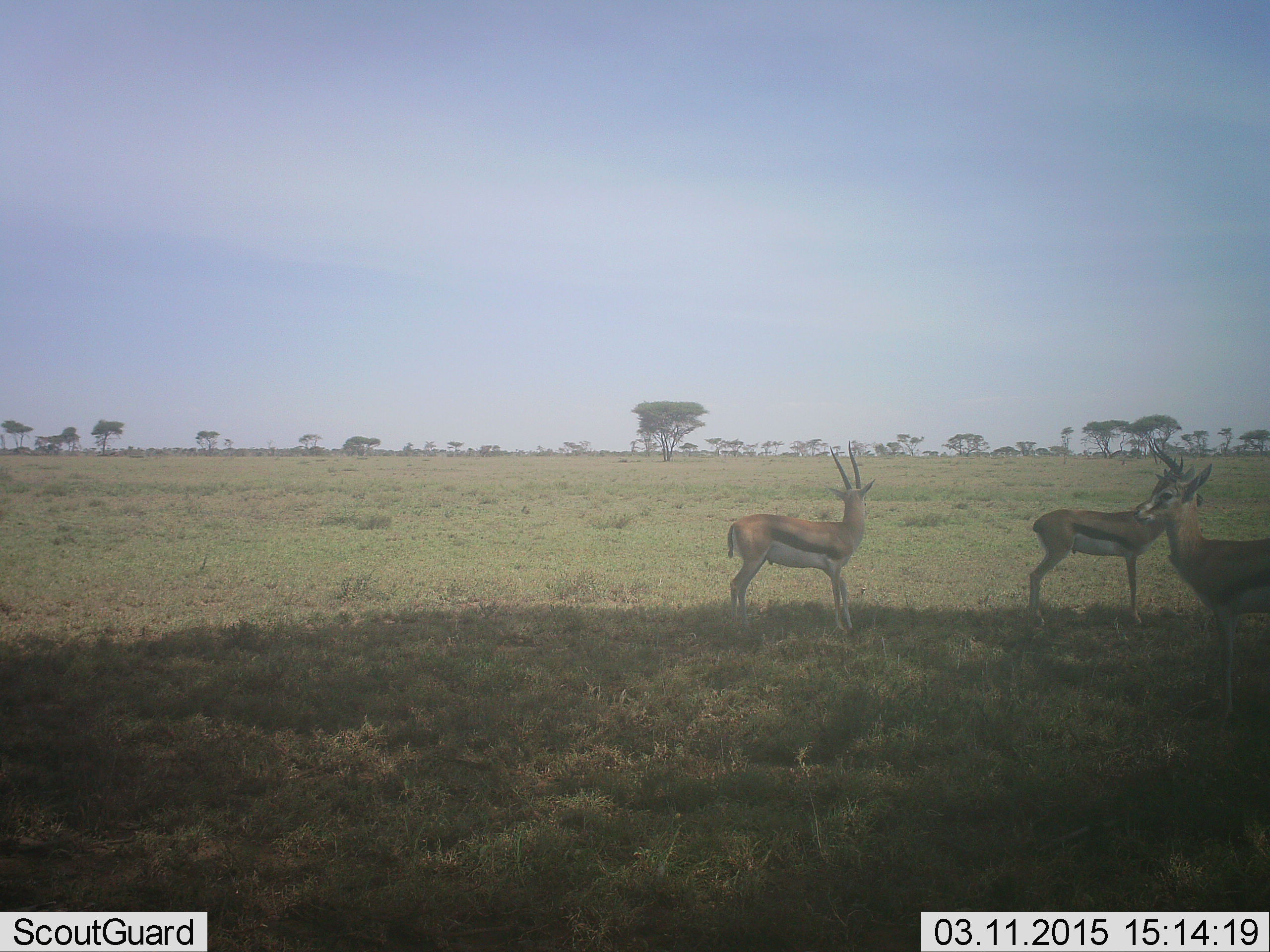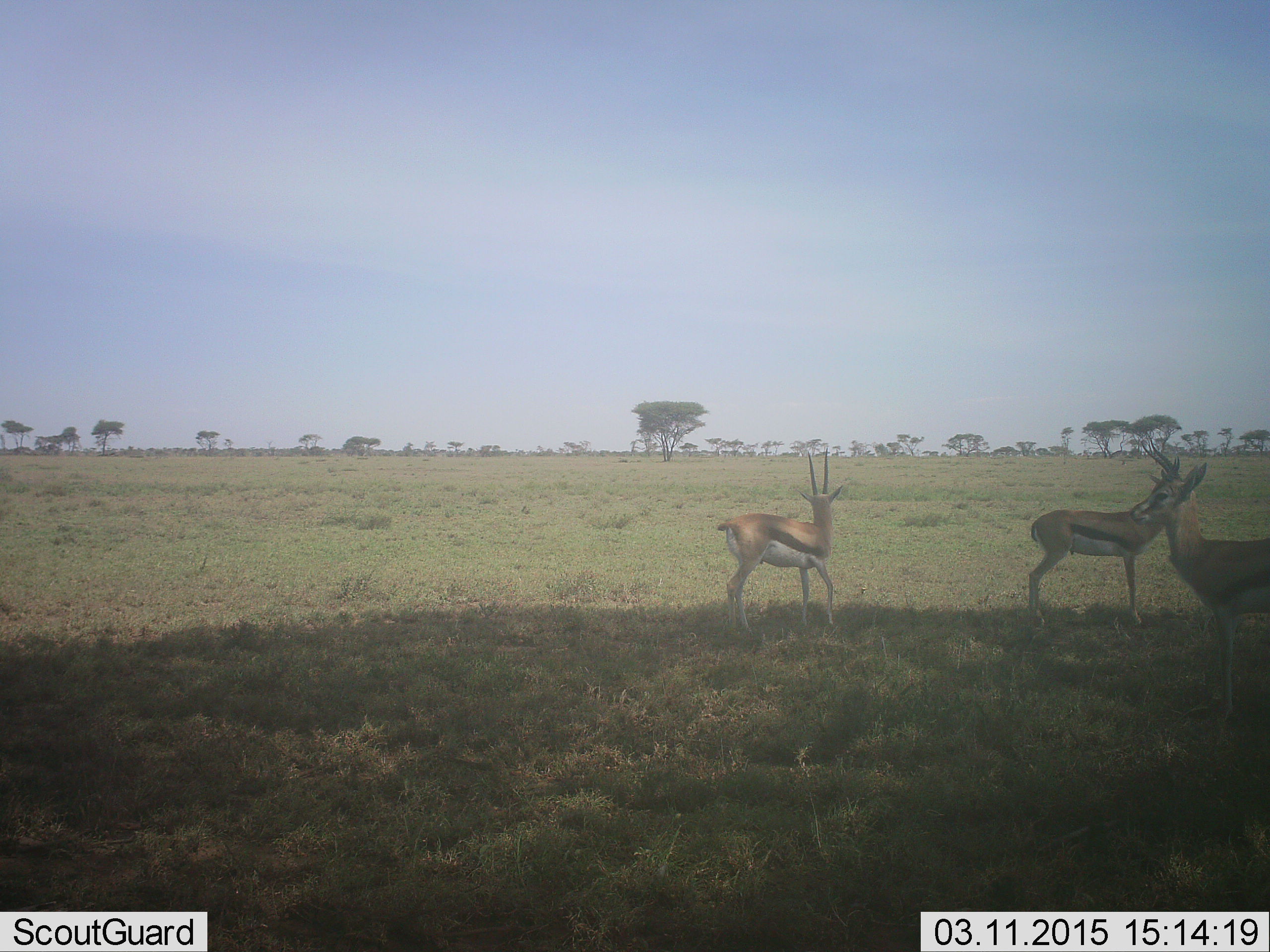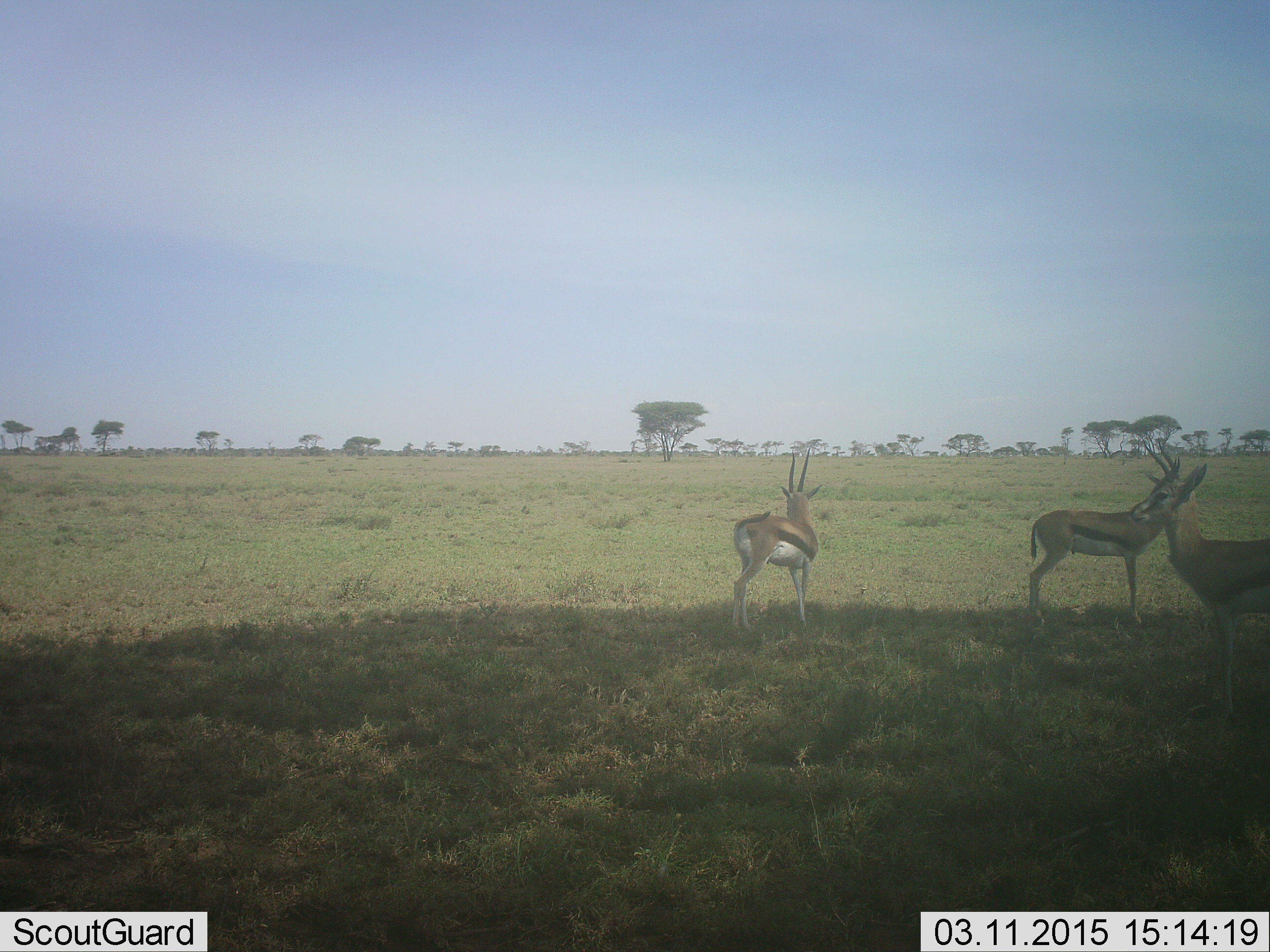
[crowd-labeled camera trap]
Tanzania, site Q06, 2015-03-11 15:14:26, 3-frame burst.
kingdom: Animalia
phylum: Chordata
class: Mammalia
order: Artiodactyla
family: Bovidae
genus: Eudorcas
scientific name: Eudorcas thomsonii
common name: thomson's gazelle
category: gazellethomsons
Gazellethomsons (thomson's gazelle) (Eudorcas thomsonii), count 3. Behavior (volunteer vote fractions): standing 90%, resting 10%, moving 10%, interacting 0%. Young present (vote fraction): 0%. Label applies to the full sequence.